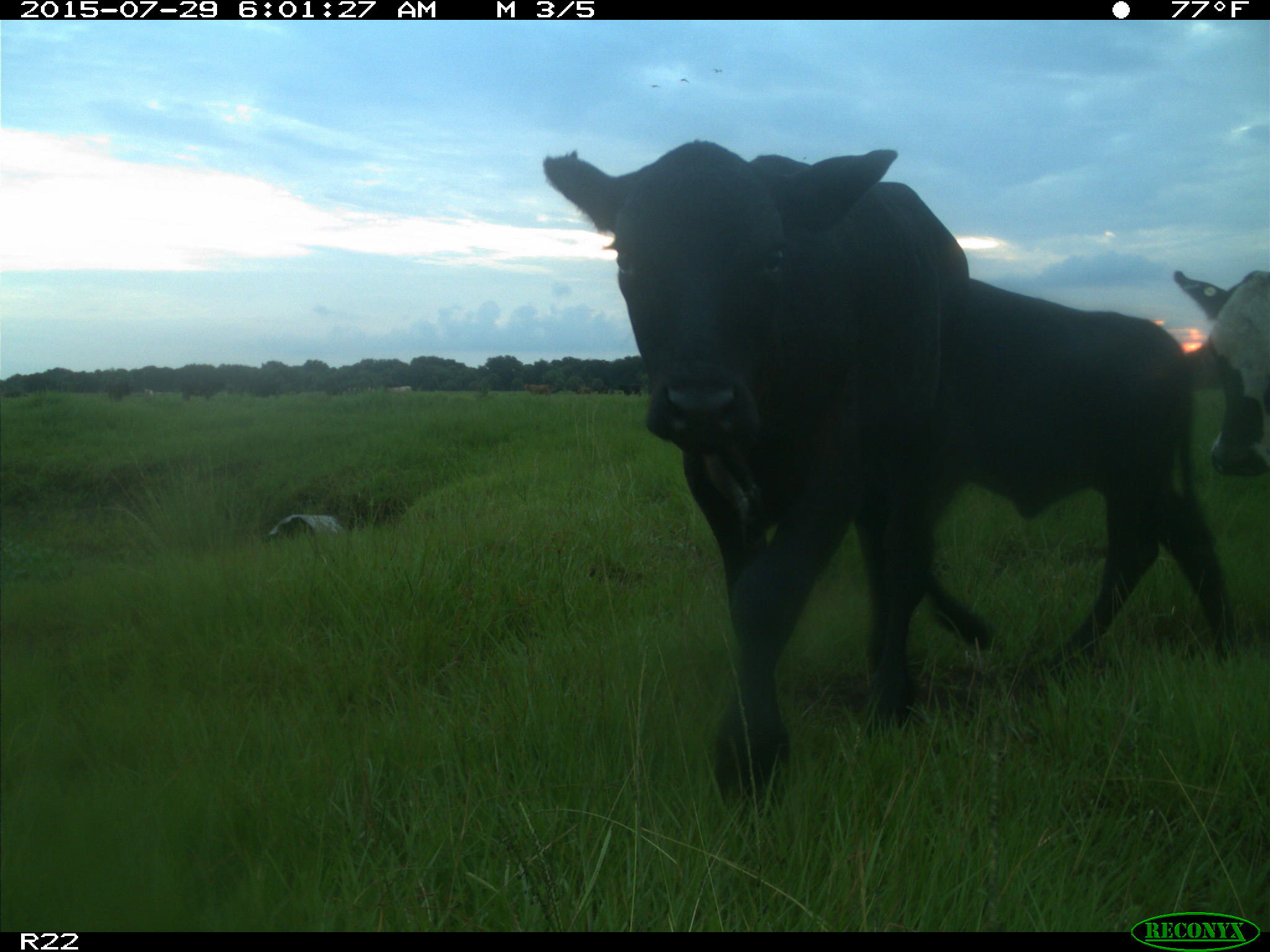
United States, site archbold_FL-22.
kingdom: Animalia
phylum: Chordata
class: Mammalia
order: Artiodactyla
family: Bovidae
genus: Bos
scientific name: Bos taurus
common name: domestic cow